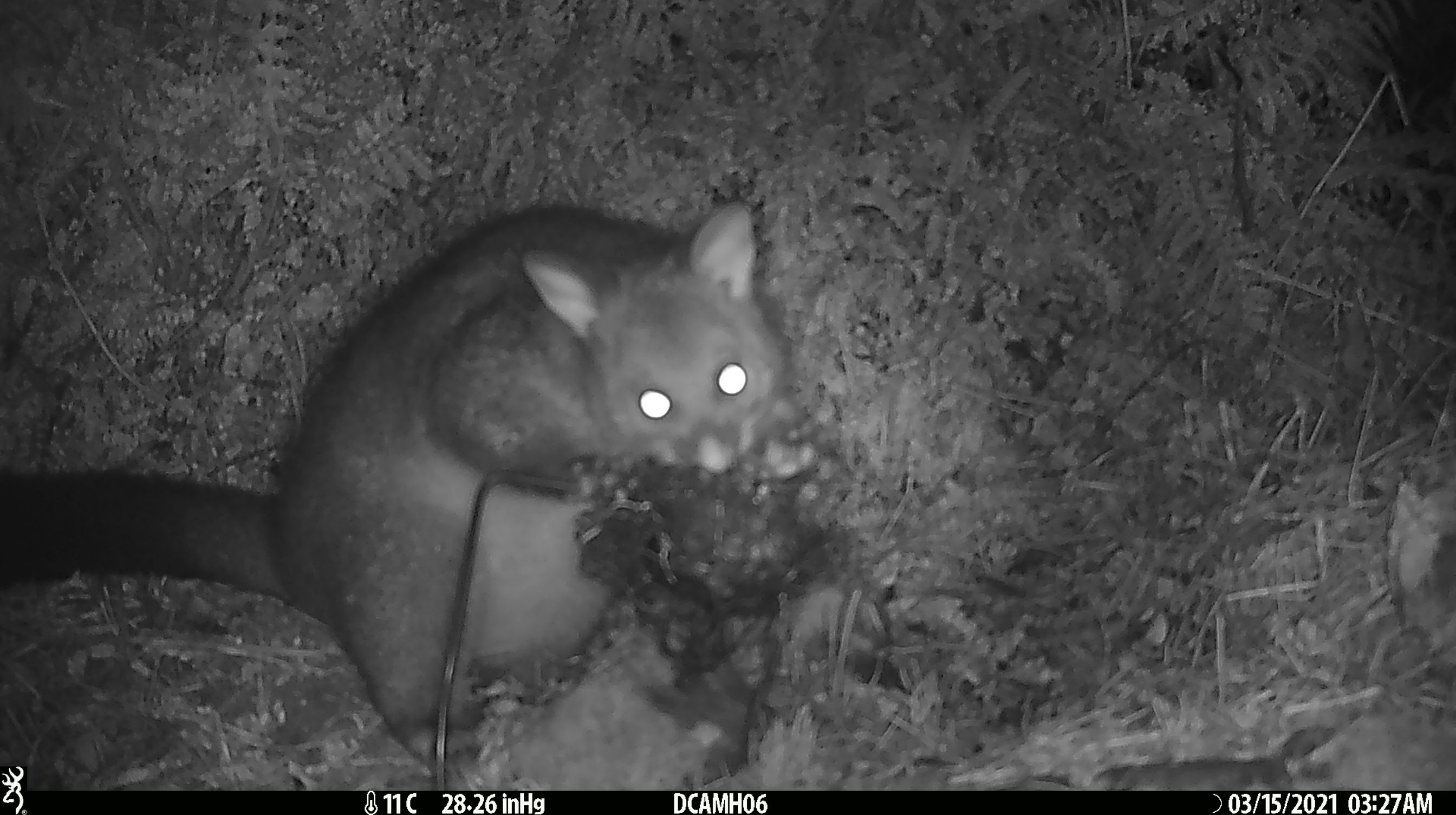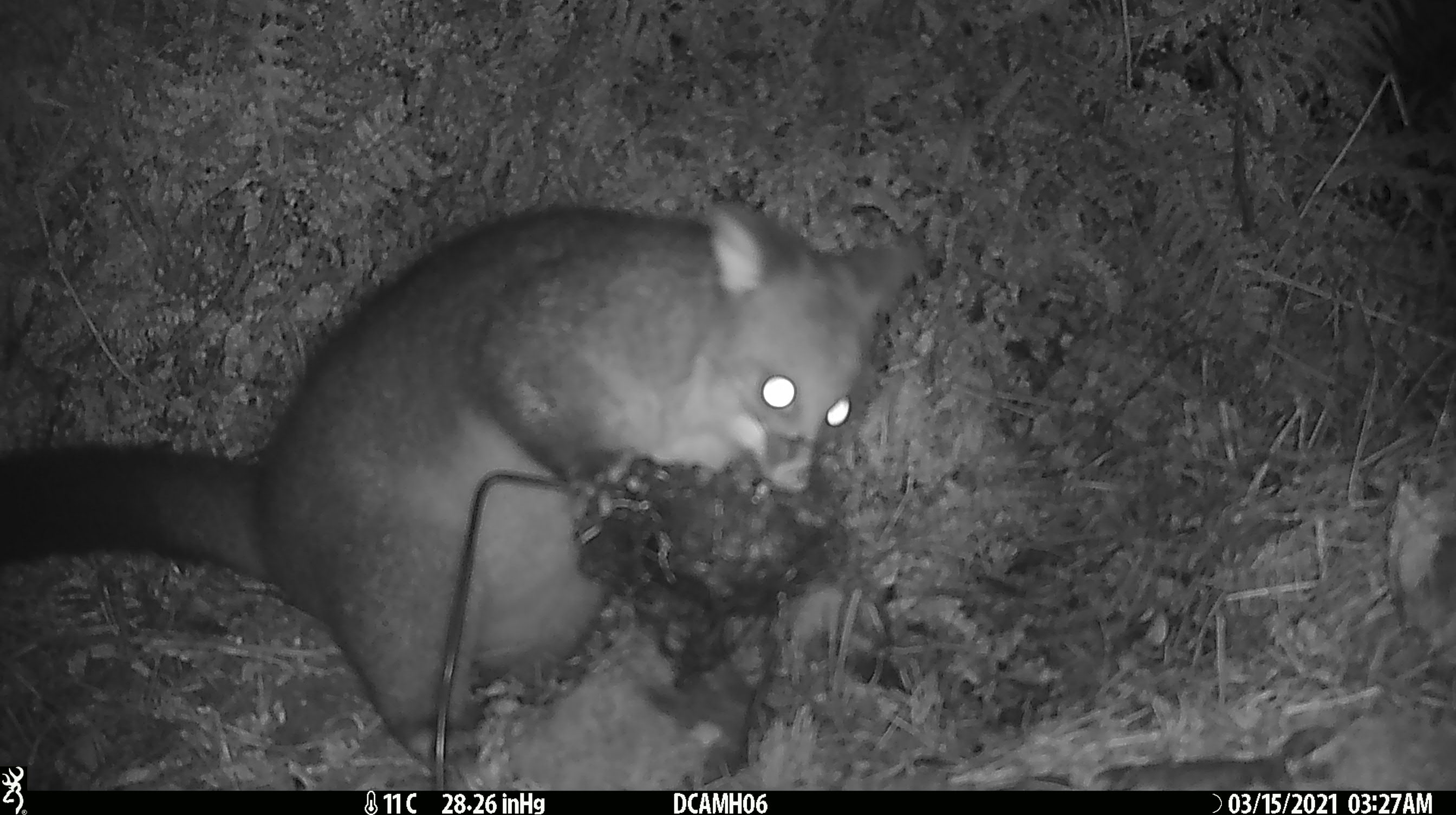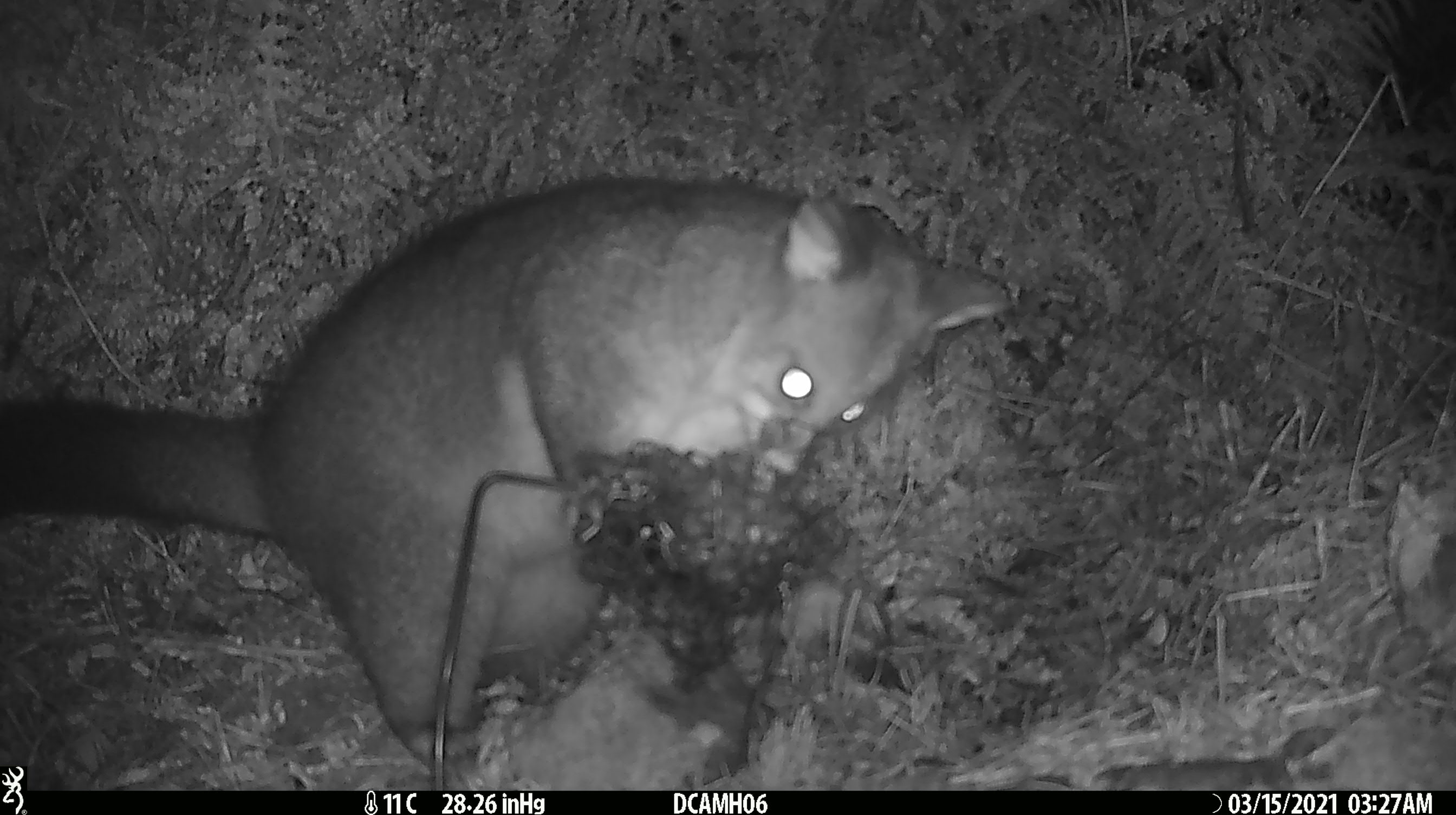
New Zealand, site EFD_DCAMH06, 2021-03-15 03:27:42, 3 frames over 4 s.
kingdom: Animalia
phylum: Chordata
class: Mammalia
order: Diprotodontia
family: Phalangeridae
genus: Trichosurus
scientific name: Trichosurus vulpecula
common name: common brushtail possum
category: possum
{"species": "possum (common brushtail possum) (Trichosurus vulpecula)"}